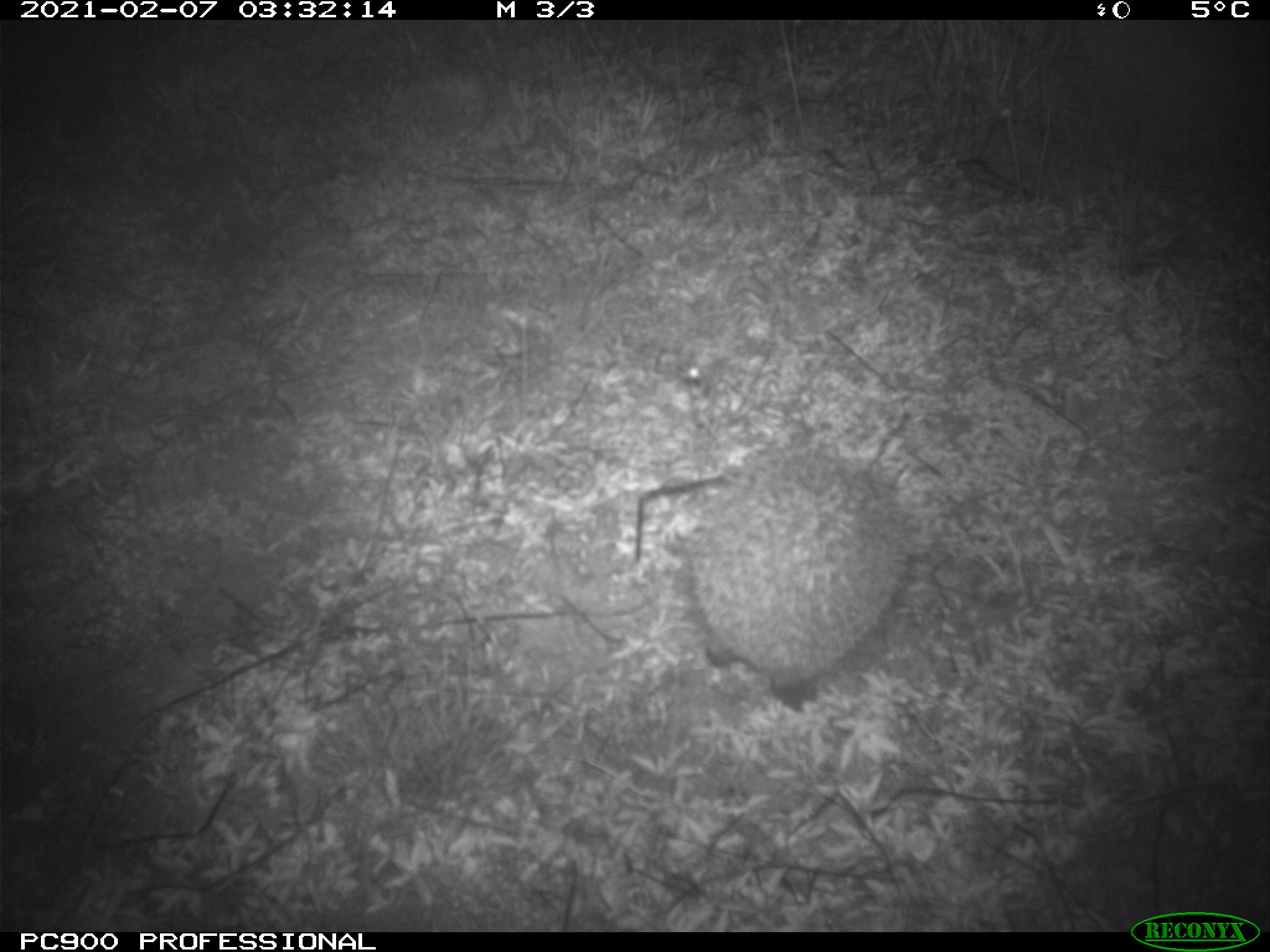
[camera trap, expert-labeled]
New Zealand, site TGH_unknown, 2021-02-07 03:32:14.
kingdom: Animalia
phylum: Chordata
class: Mammalia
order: Eulipotyphla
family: Erinaceidae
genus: Erinaceus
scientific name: Erinaceus europaeus europaeus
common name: european hedgehog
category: hedgehog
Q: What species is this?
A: Hedgehog (european hedgehog) (Erinaceus europaeus europaeus).